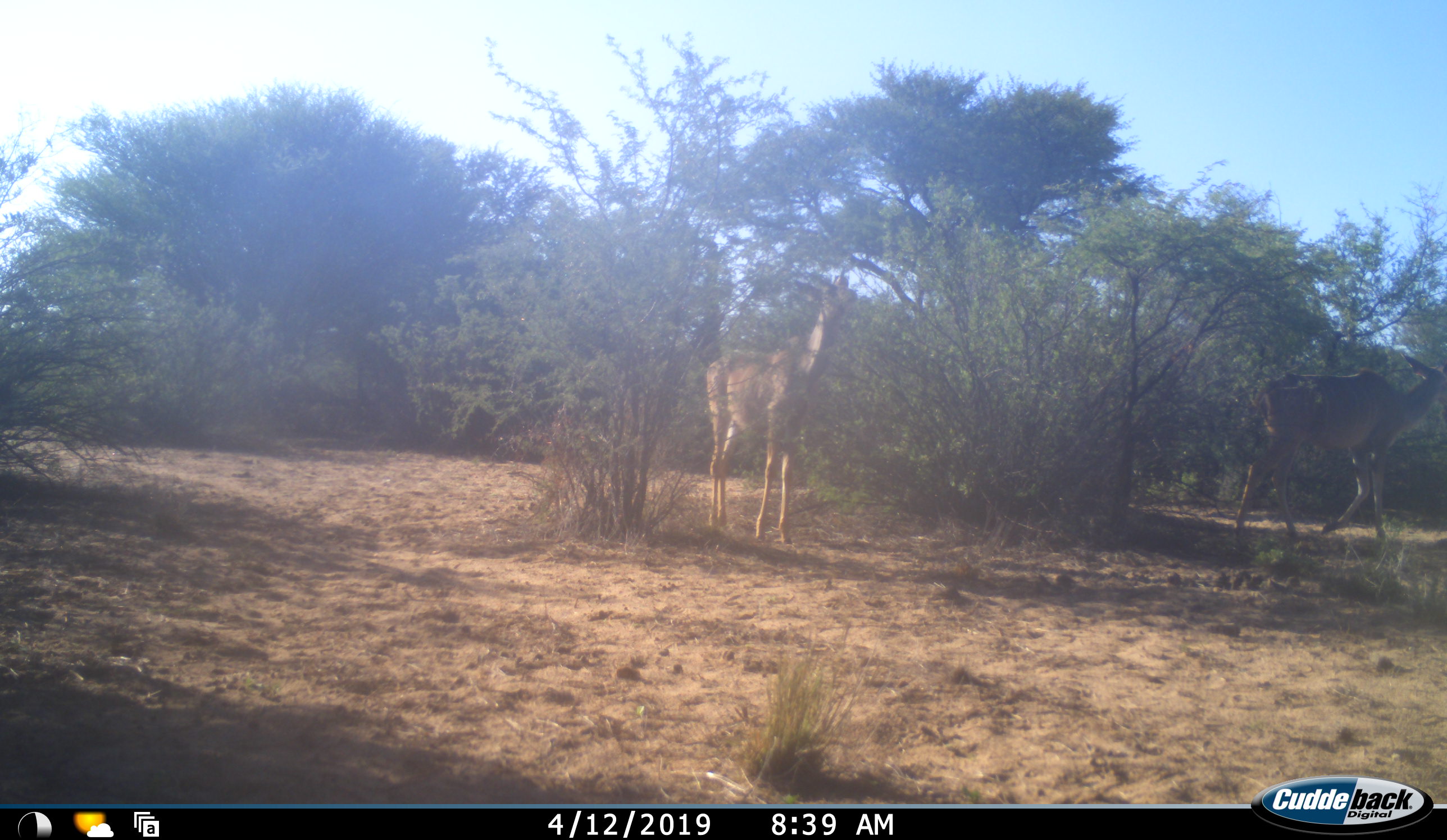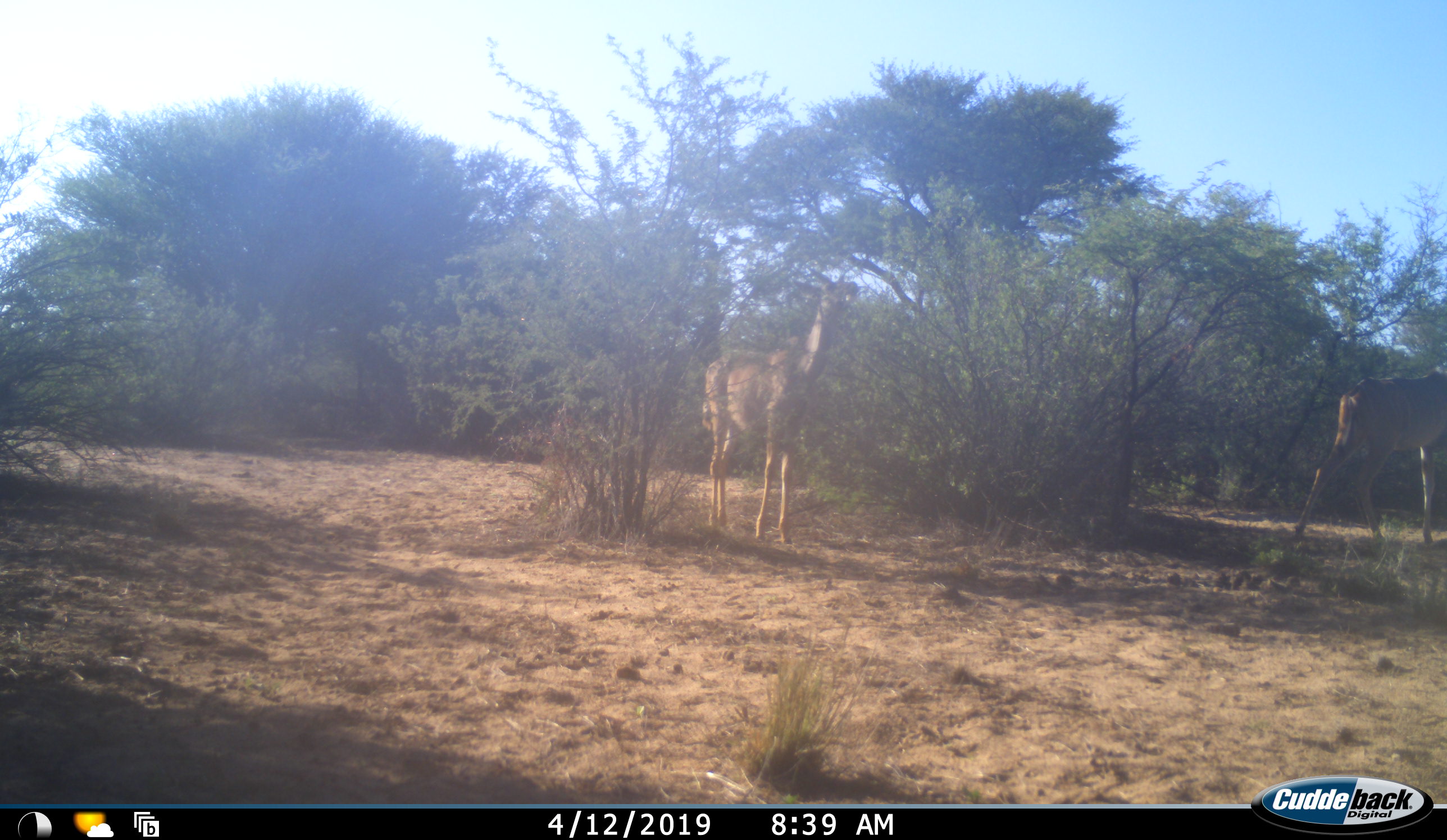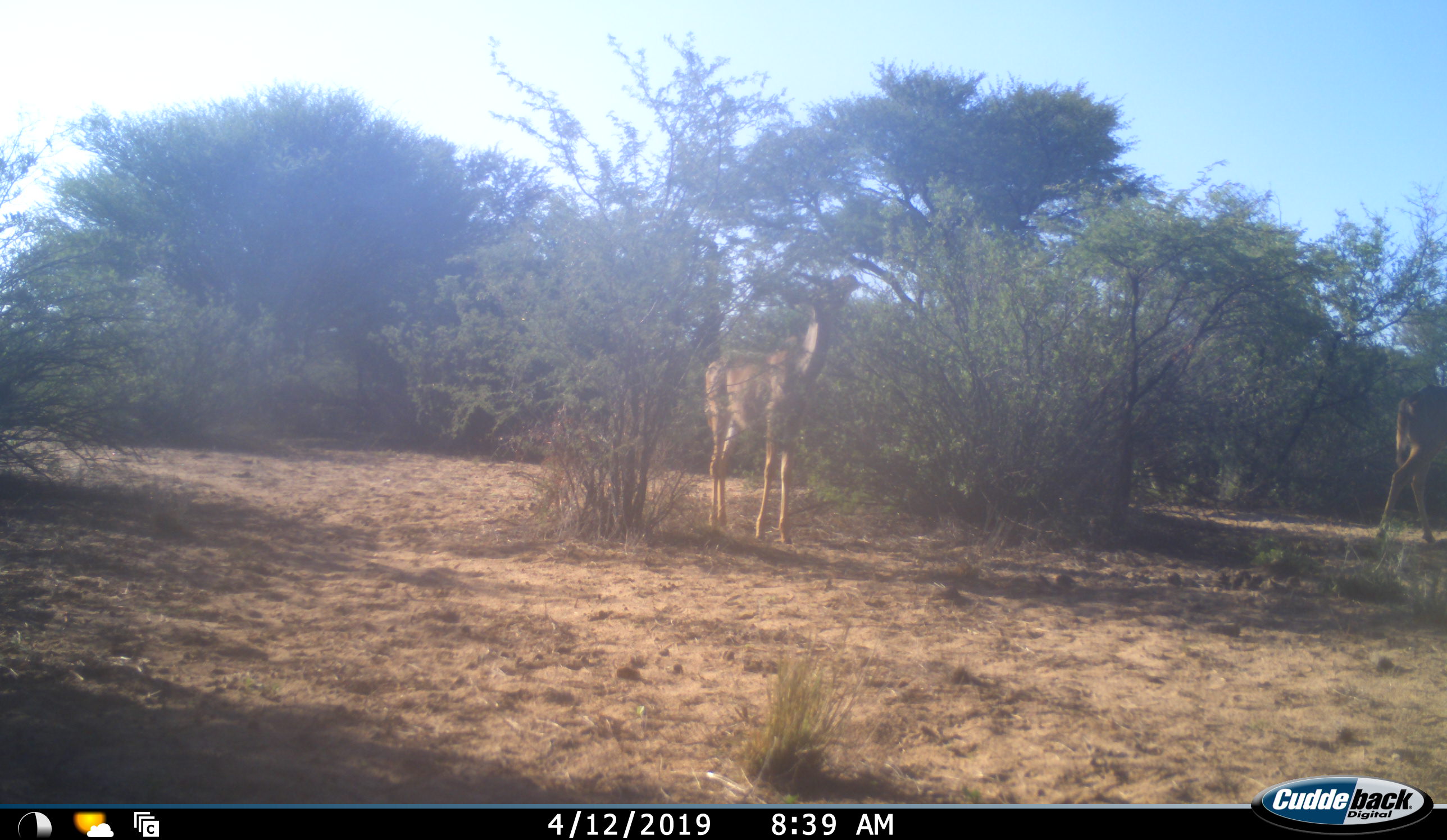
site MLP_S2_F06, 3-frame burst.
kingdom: Animalia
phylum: Chordata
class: Mammalia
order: Artiodactyla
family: Bovidae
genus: Tragelaphus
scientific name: Tragelaphus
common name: kudu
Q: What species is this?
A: Kudu (Tragelaphus).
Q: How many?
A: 2.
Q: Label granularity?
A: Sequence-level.